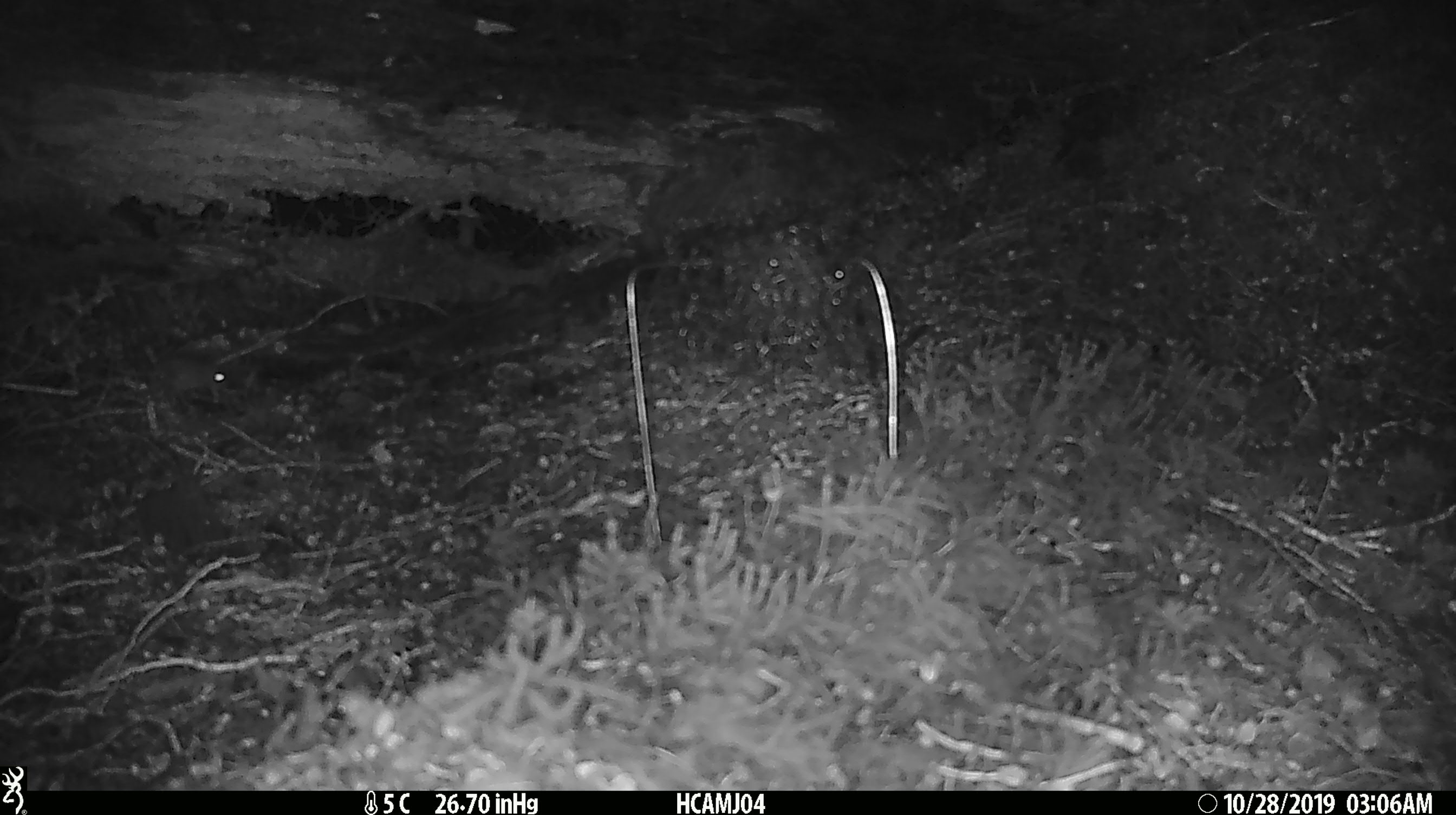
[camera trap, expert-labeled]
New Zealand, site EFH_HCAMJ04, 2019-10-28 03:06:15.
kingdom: Animalia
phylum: Chordata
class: Mammalia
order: Rodentia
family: Muridae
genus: Mus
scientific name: Mus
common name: mouse